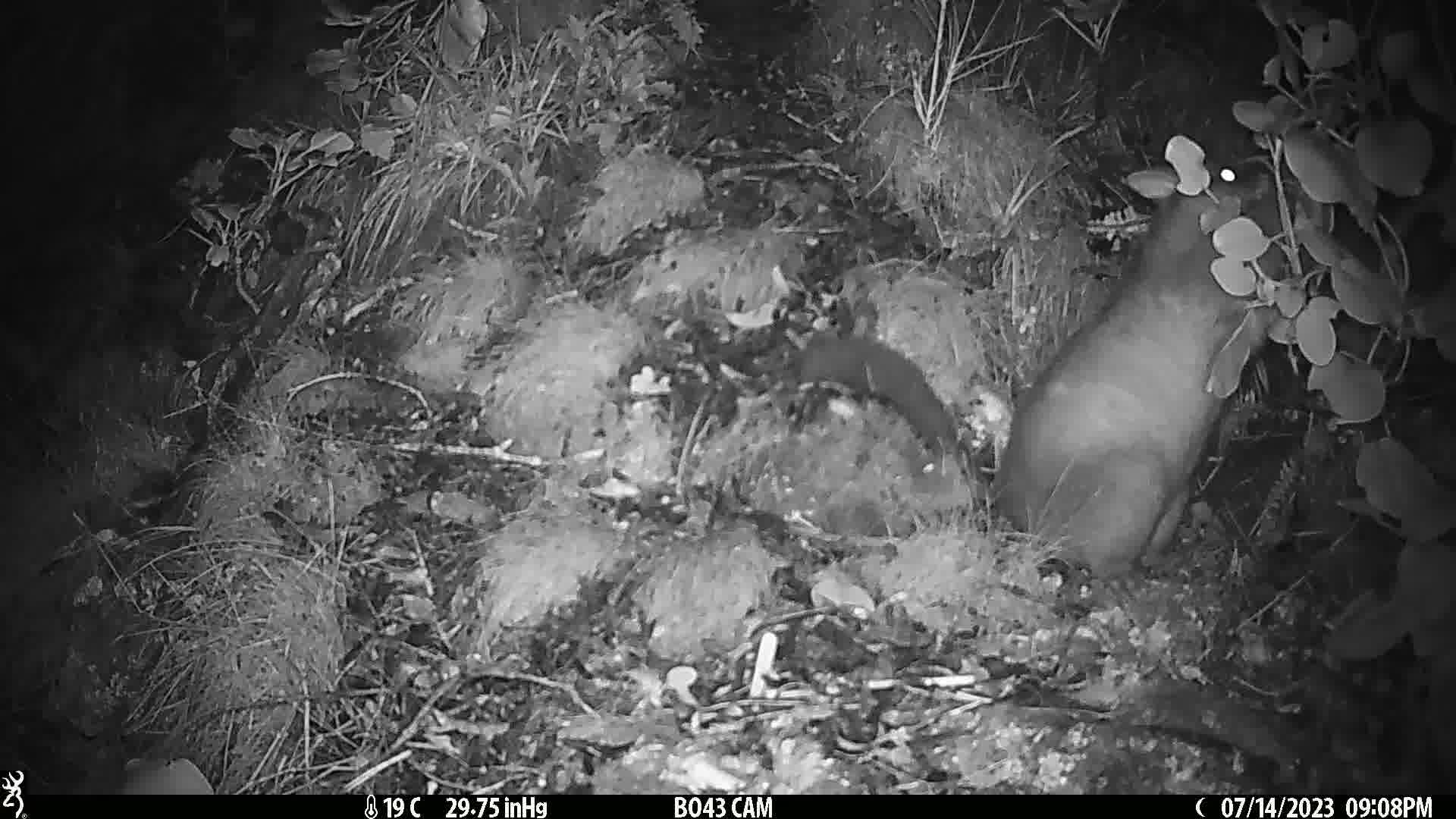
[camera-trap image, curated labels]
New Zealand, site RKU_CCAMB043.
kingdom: Animalia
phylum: Chordata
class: Mammalia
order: Diprotodontia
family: Phalangeridae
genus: Trichosurus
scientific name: Trichosurus vulpecula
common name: common brushtail possum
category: possum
Possum (common brushtail possum) (Trichosurus vulpecula).